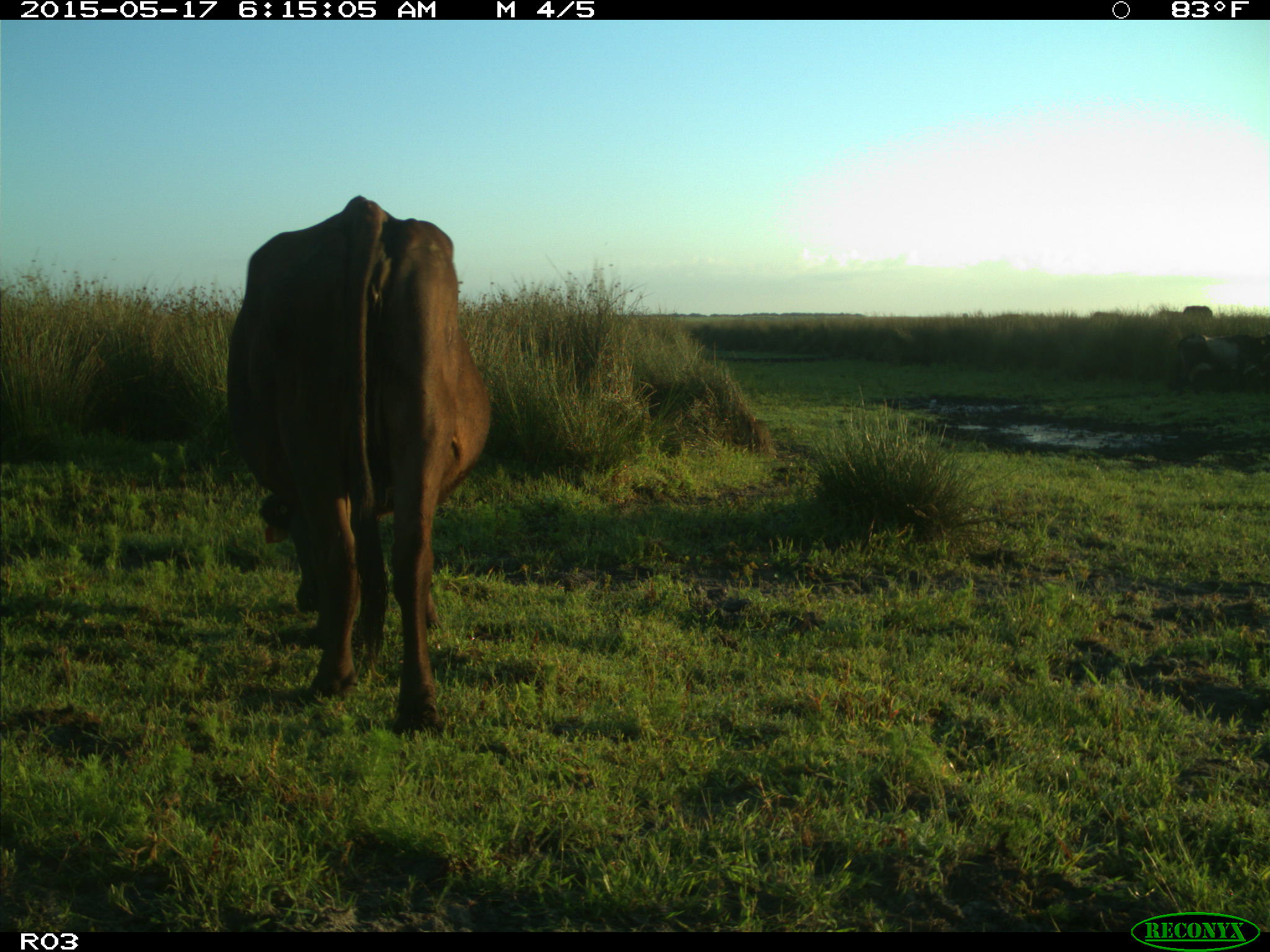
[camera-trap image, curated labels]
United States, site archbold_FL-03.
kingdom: Animalia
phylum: Chordata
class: Mammalia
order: Artiodactyla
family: Bovidae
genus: Bos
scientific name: Bos taurus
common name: domestic cow